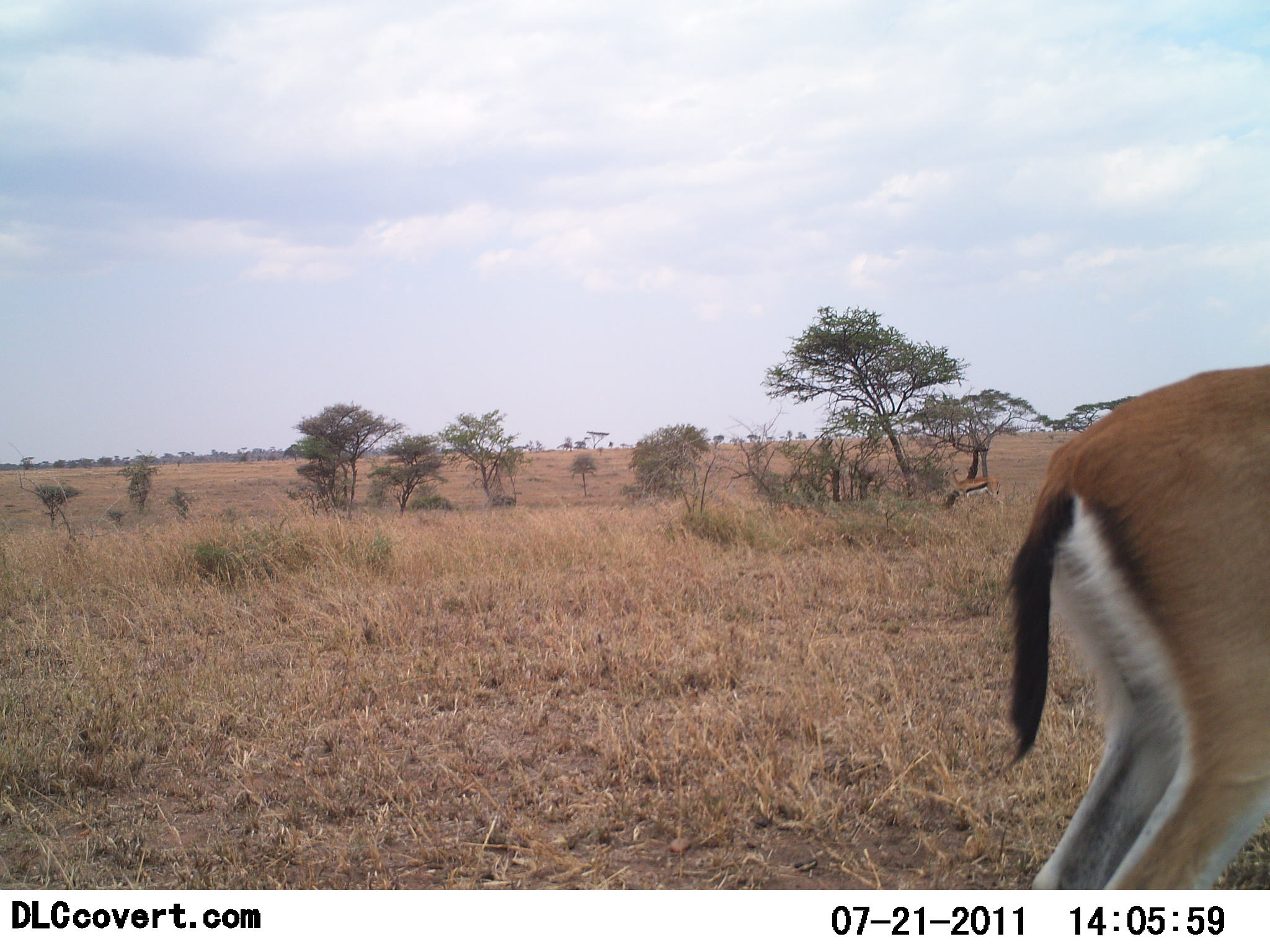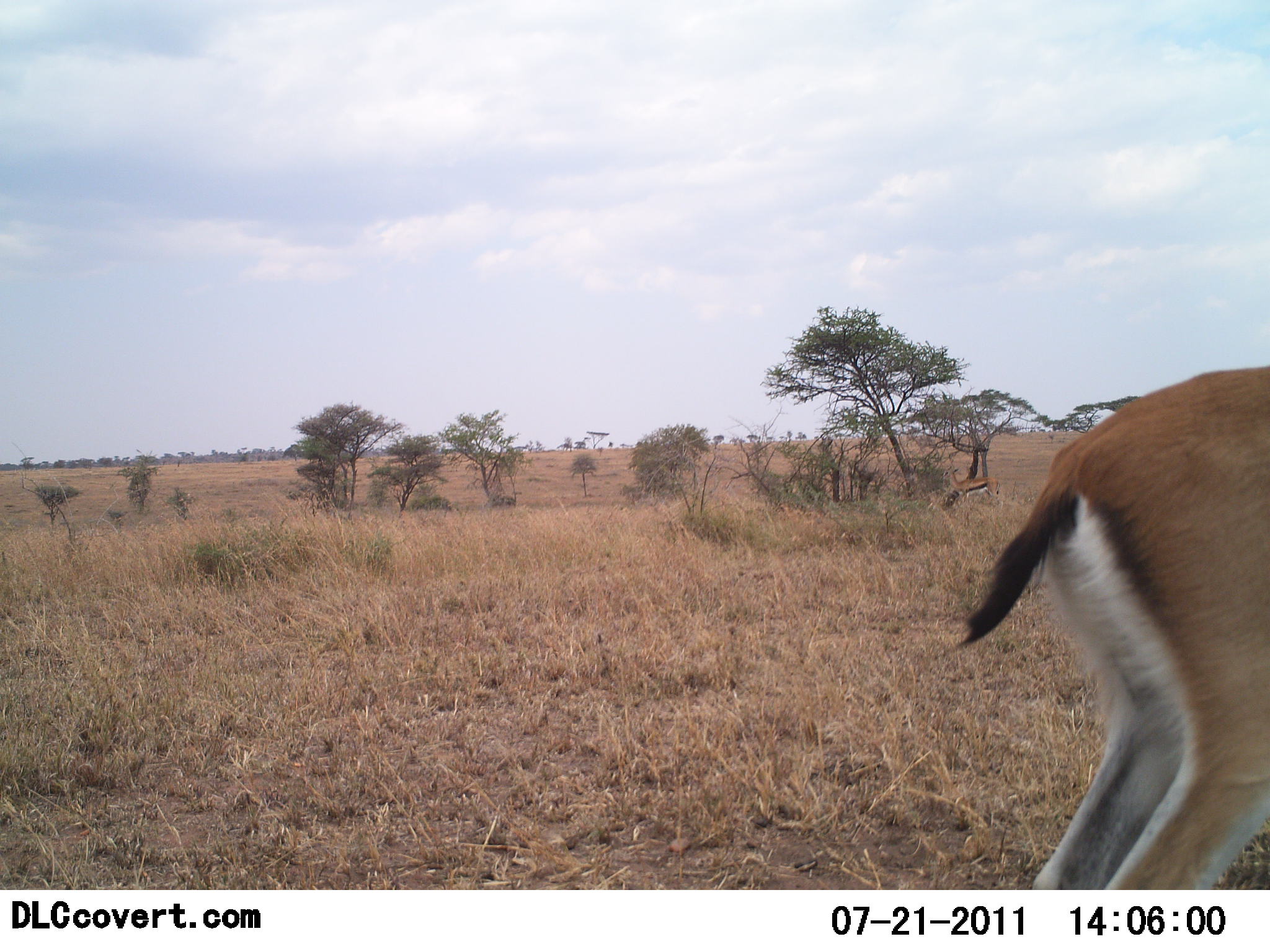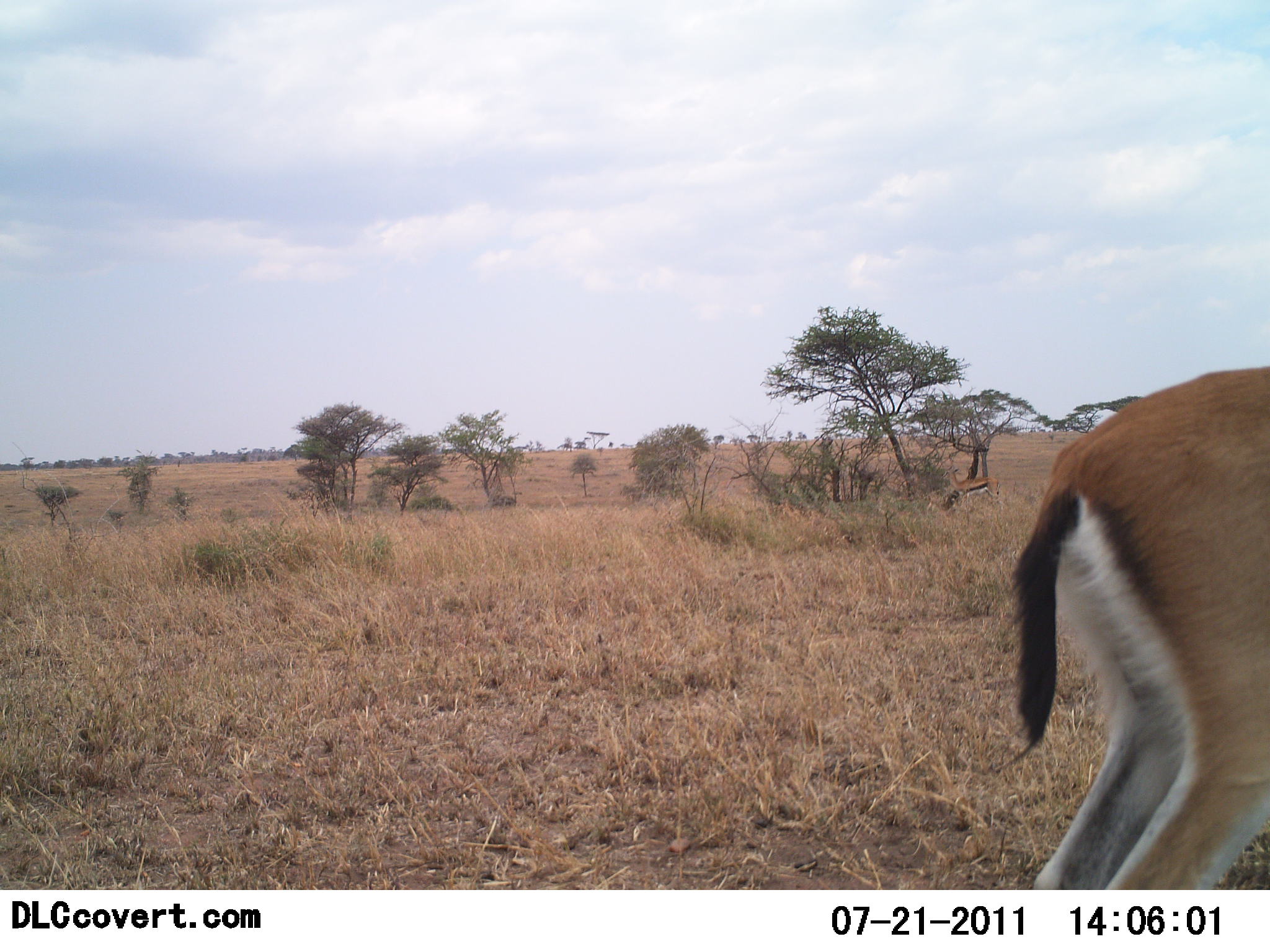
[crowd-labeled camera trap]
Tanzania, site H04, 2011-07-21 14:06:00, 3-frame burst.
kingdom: Animalia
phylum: Chordata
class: Mammalia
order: Artiodactyla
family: Bovidae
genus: Eudorcas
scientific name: Eudorcas thomsonii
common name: thomson's gazelle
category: gazellethomsons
Gazellethomsons (thomson's gazelle) (Eudorcas thomsonii), count 2. Behavior (volunteer vote fractions): standing 100%, resting 9%, moving 0%, interacting 0%. Young present (vote fraction): 0%. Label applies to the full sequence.